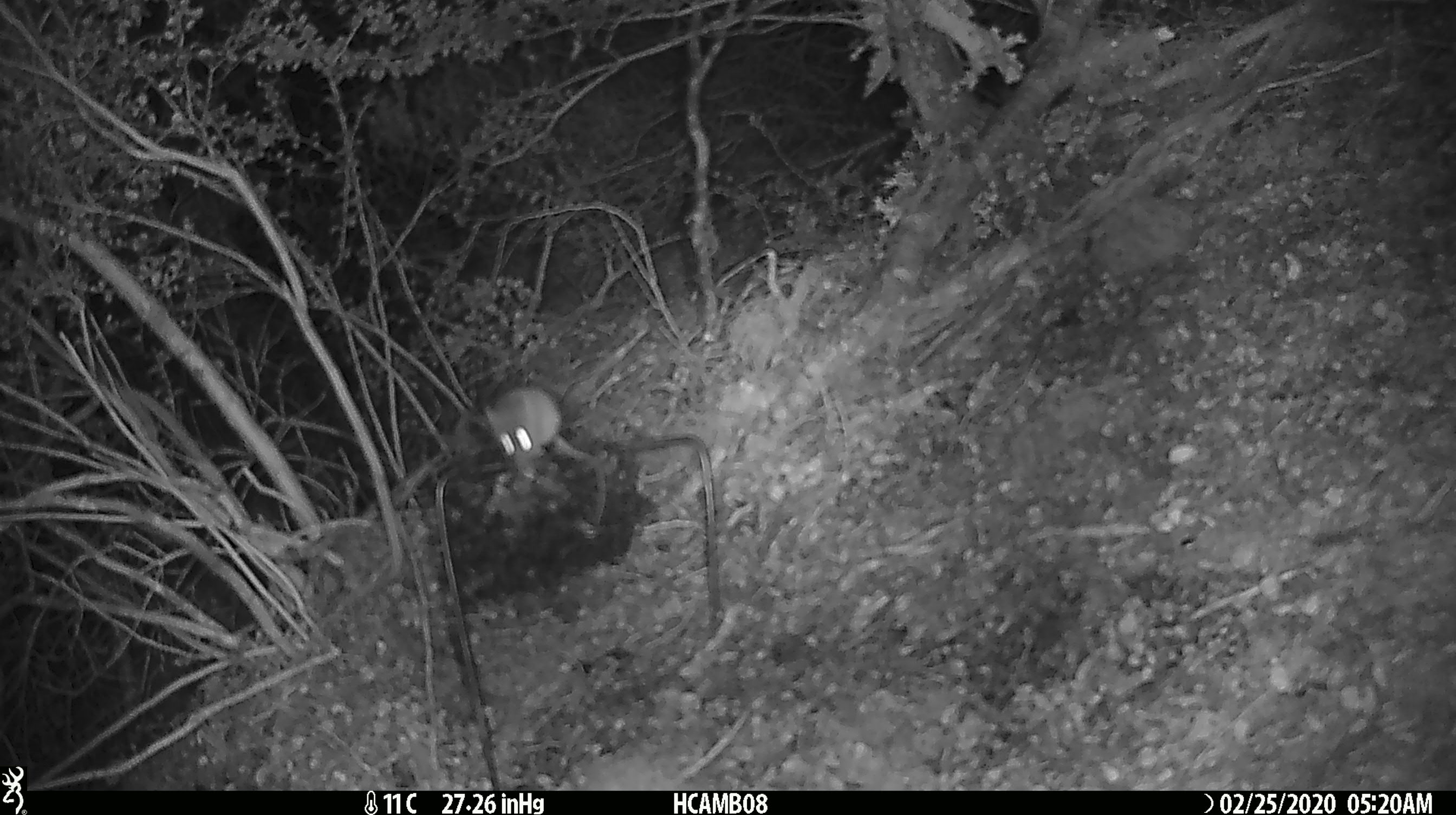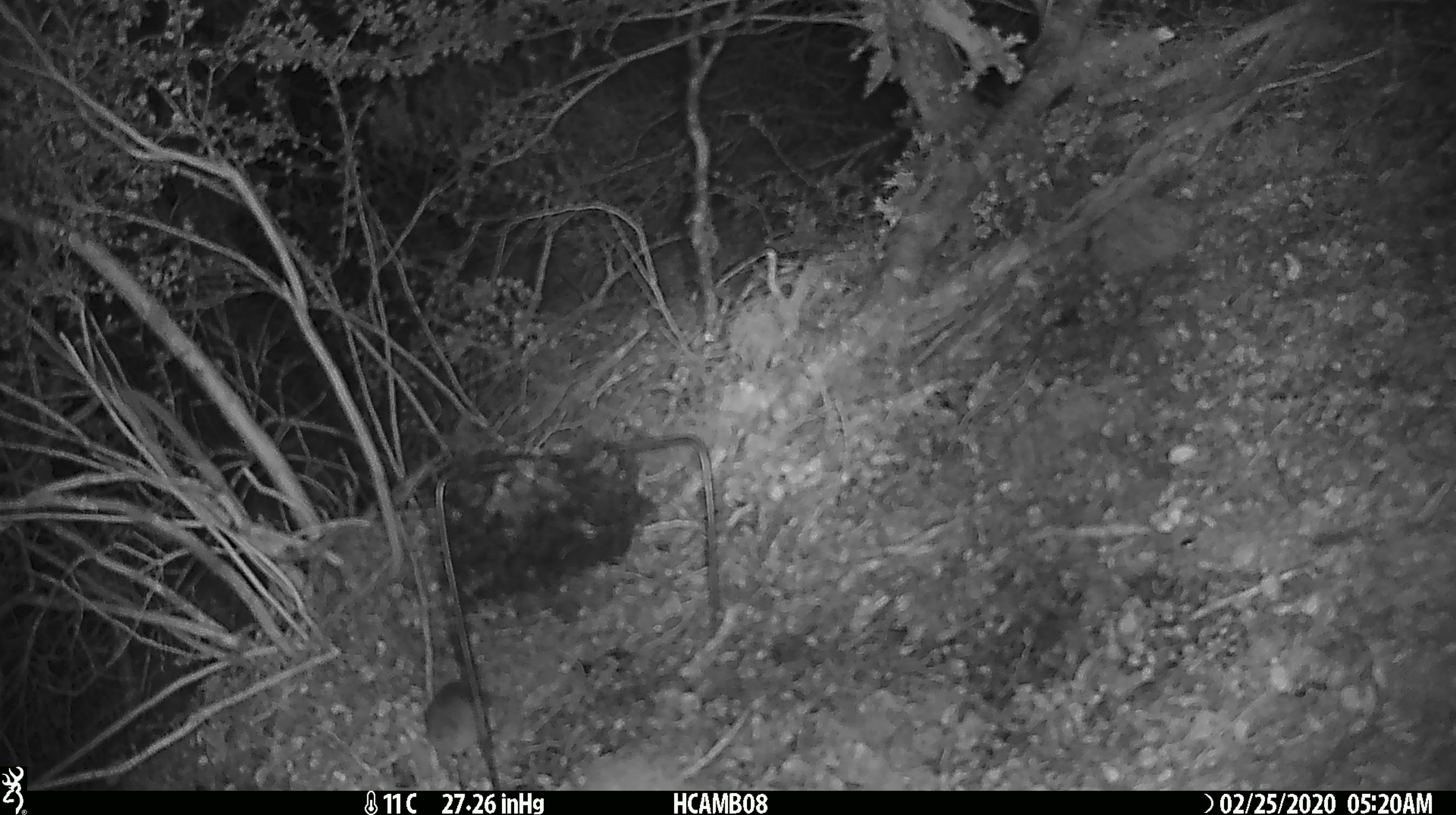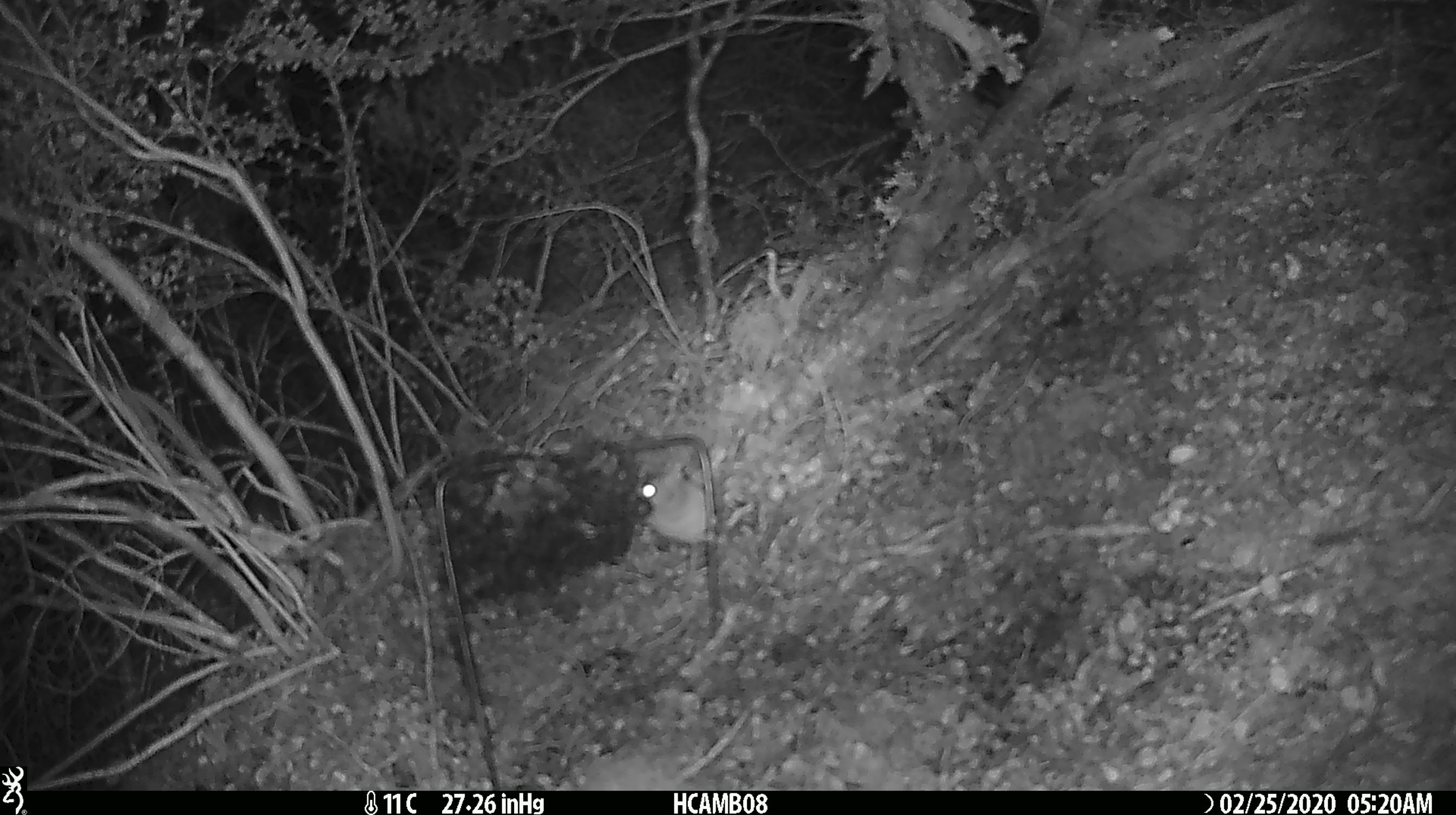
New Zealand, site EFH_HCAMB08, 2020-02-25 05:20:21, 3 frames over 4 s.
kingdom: Animalia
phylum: Chordata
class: Mammalia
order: Rodentia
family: Muridae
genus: Mus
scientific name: Mus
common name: mouse